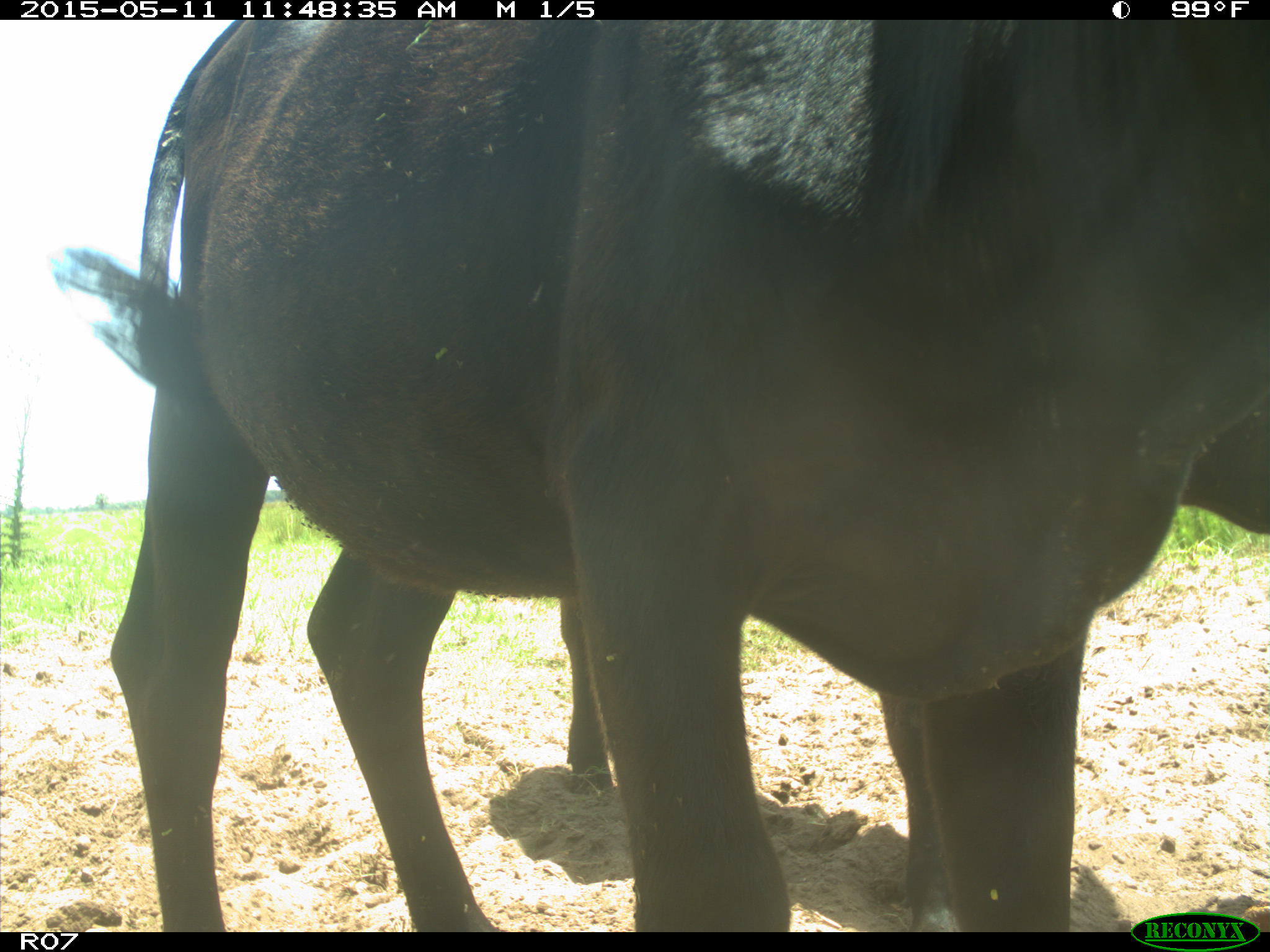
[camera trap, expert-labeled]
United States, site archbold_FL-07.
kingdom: Animalia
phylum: Chordata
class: Mammalia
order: Artiodactyla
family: Bovidae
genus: Bos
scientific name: Bos taurus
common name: domestic cow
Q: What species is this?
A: Bos taurus (domestic cow).